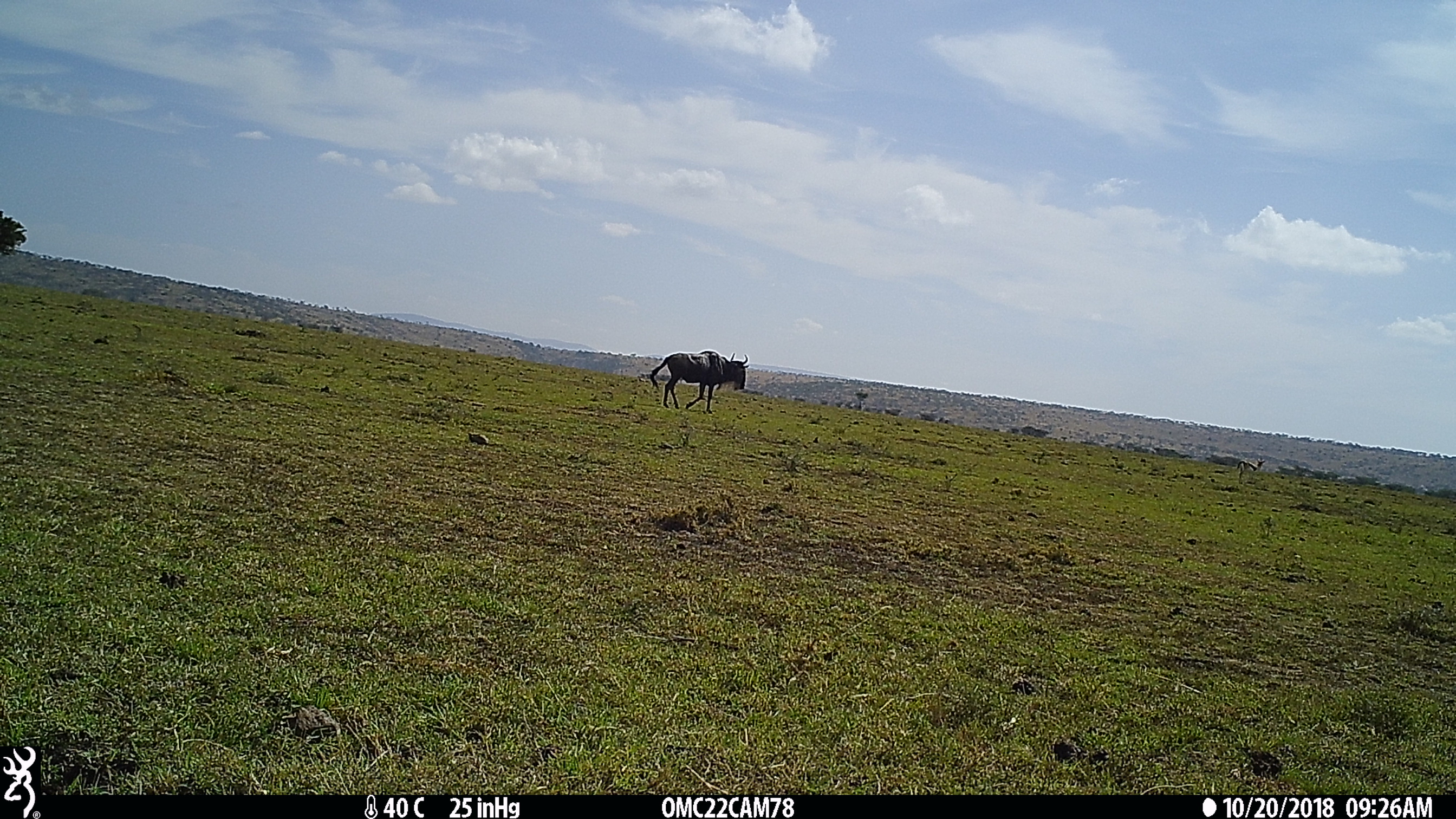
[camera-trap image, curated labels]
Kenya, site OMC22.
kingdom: Animalia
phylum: Chordata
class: Mammalia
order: Artiodactyla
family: Bovidae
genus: Connochaetes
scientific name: Connochaetes taurinus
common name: blue wildebeest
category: wildebeest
Wildebeest (blue wildebeest) (Connochaetes taurinus).